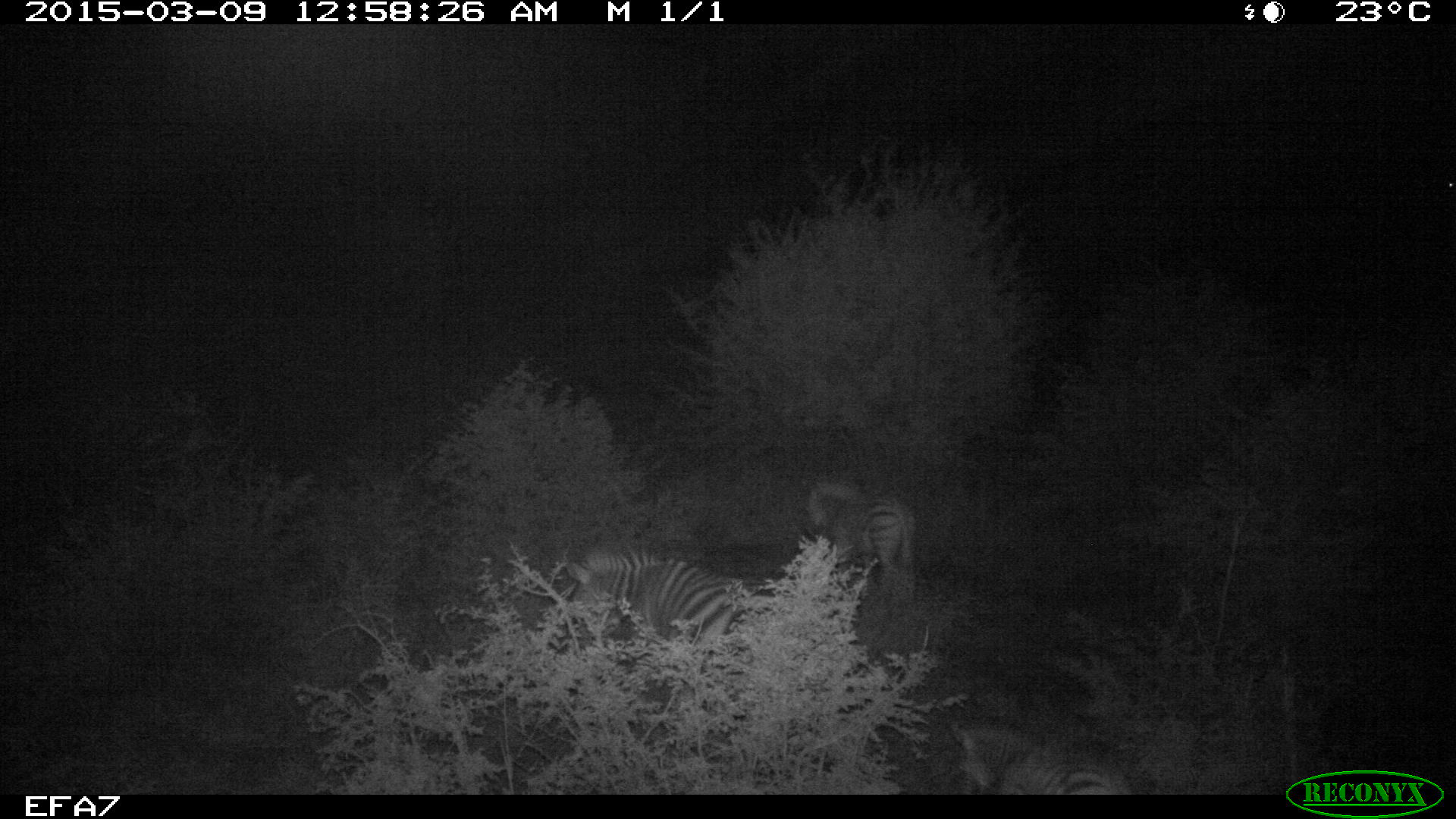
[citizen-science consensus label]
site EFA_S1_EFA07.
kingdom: Animalia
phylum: Chordata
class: Mammalia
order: Perissodactyla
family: Equidae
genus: Equus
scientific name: Equus quagga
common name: plains zebra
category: zebraplains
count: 3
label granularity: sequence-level